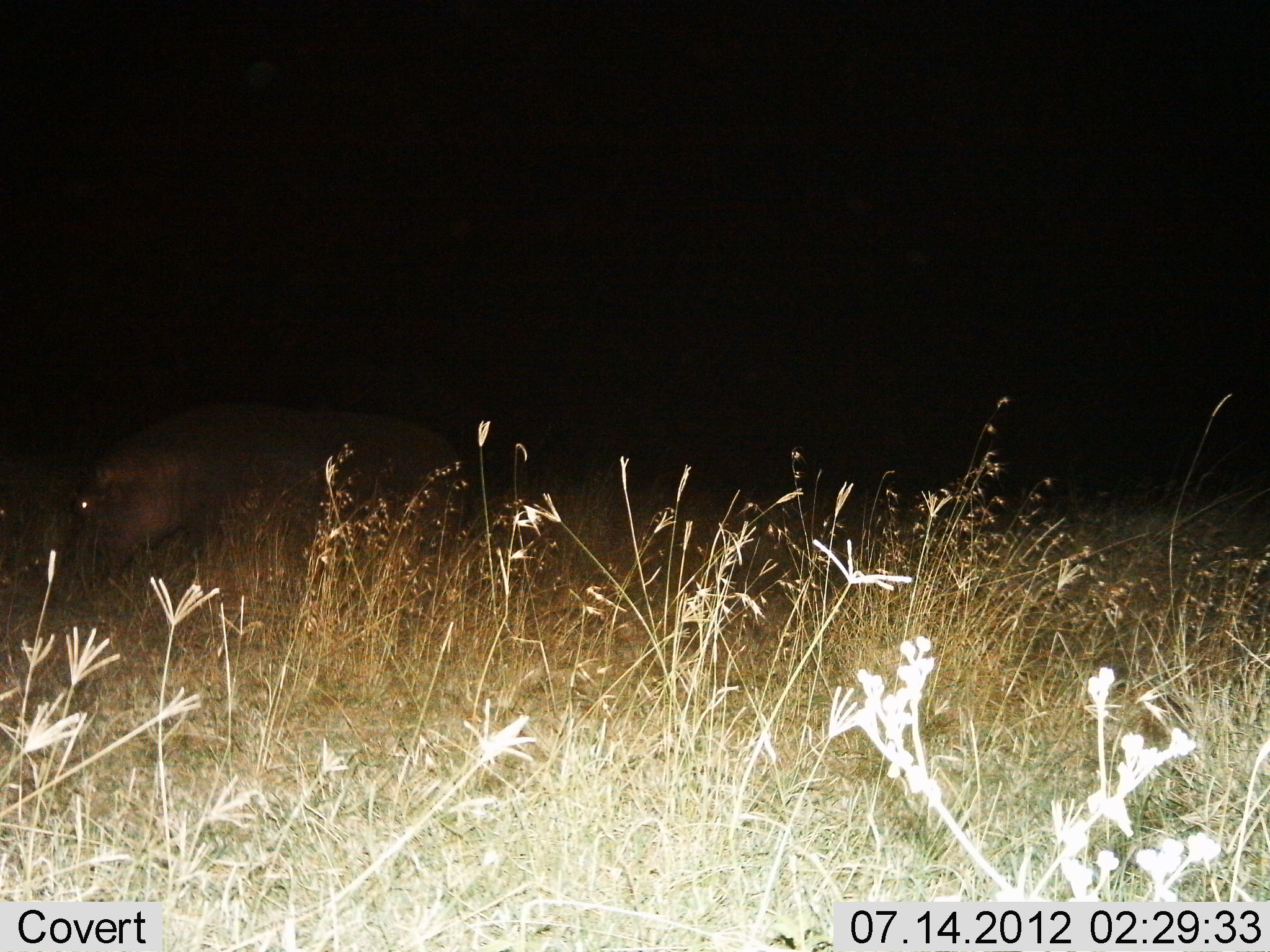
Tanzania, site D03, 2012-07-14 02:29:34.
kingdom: Animalia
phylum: Chordata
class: Mammalia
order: Artiodactyla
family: Hippopotamidae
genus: Hippopotamus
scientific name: Hippopotamus amphibius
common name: hippopotamus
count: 1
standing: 33%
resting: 0%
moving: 33%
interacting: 0%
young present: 0%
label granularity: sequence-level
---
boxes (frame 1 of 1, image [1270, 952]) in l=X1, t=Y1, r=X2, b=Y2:
animal: l=27, t=394, r=470, b=580